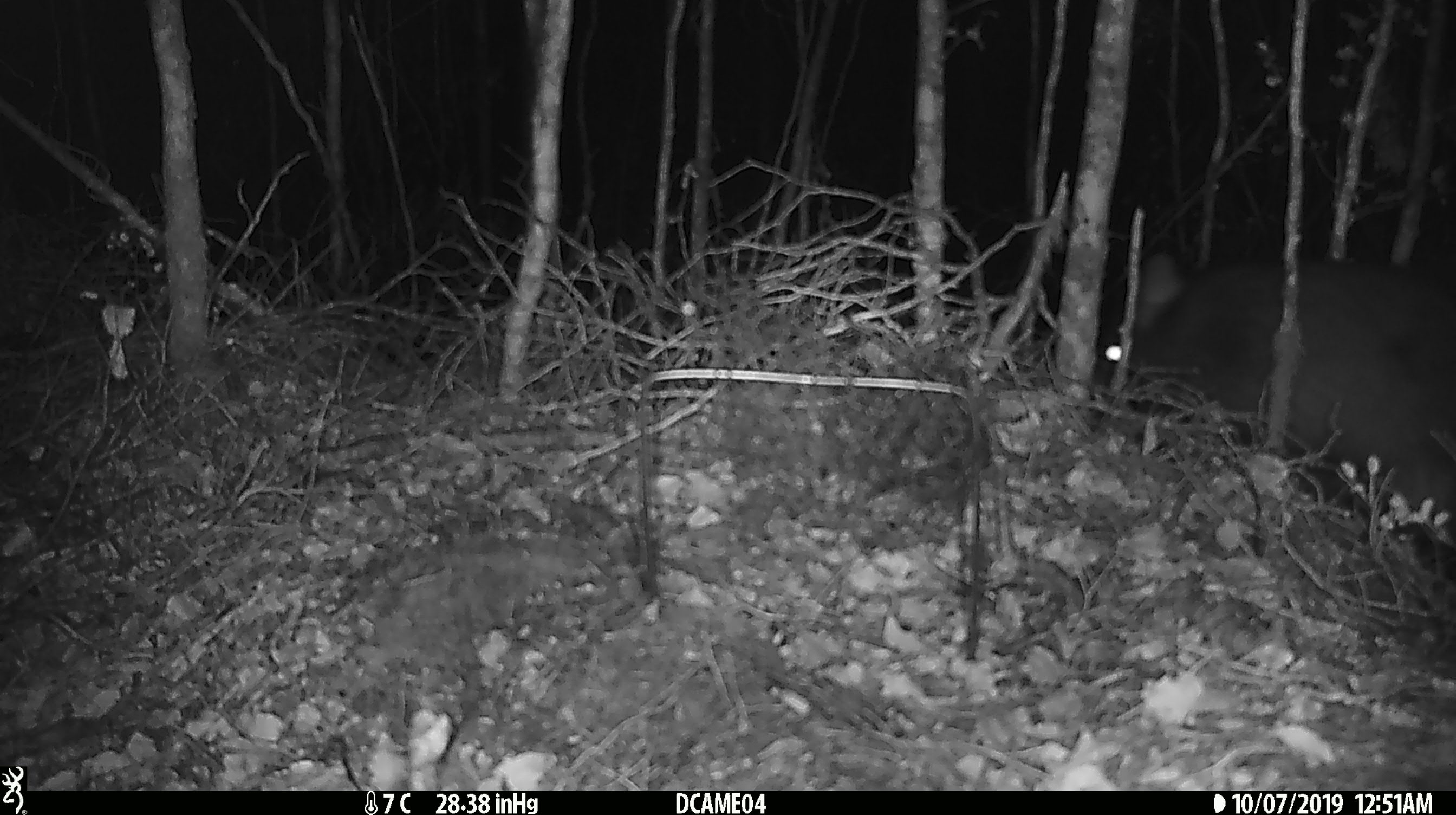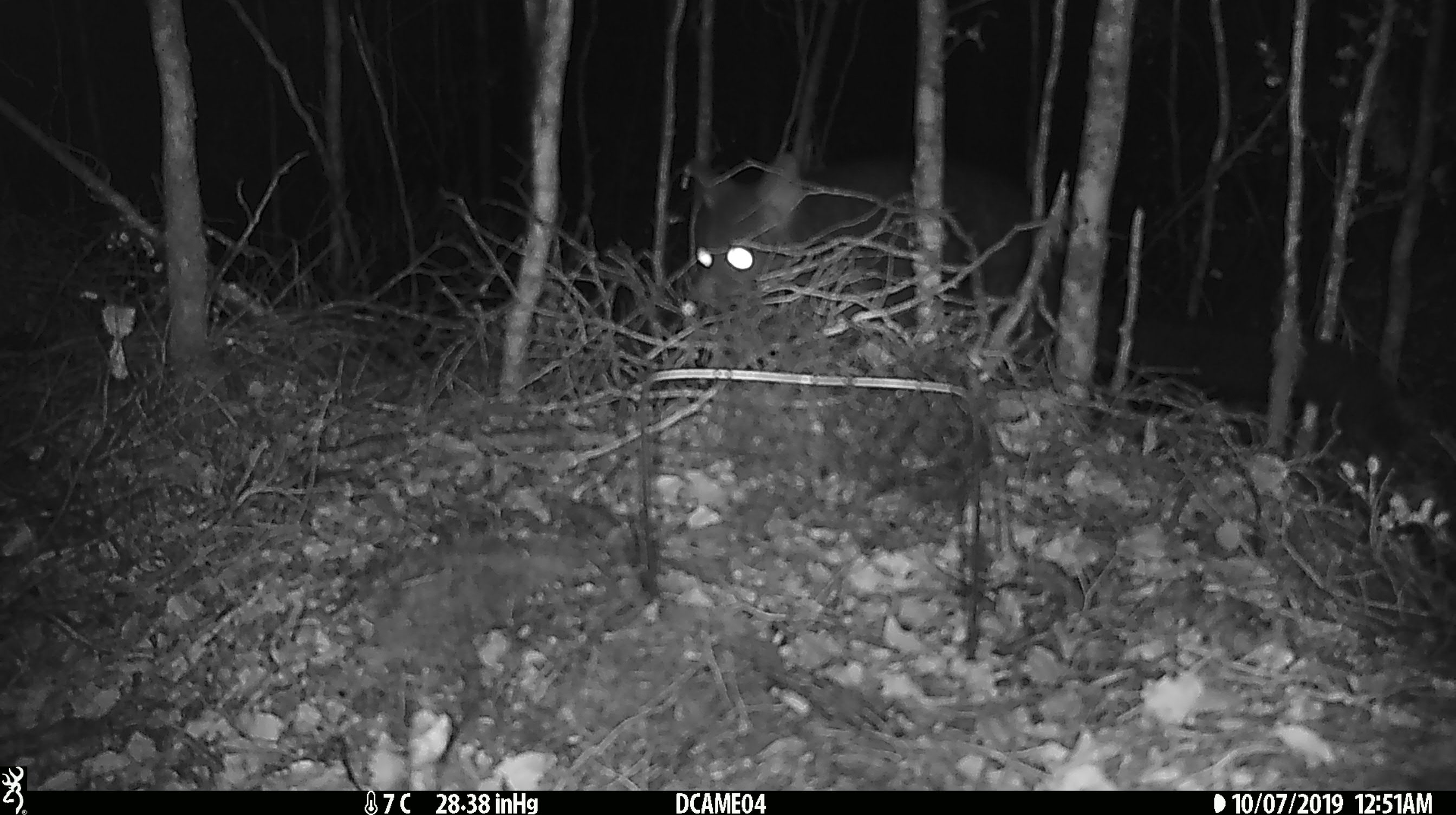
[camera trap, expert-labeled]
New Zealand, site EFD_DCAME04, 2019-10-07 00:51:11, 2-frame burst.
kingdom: Animalia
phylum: Chordata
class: Mammalia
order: Diprotodontia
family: Phalangeridae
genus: Trichosurus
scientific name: Trichosurus vulpecula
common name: common brushtail possum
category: possum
Possum (common brushtail possum) (Trichosurus vulpecula).